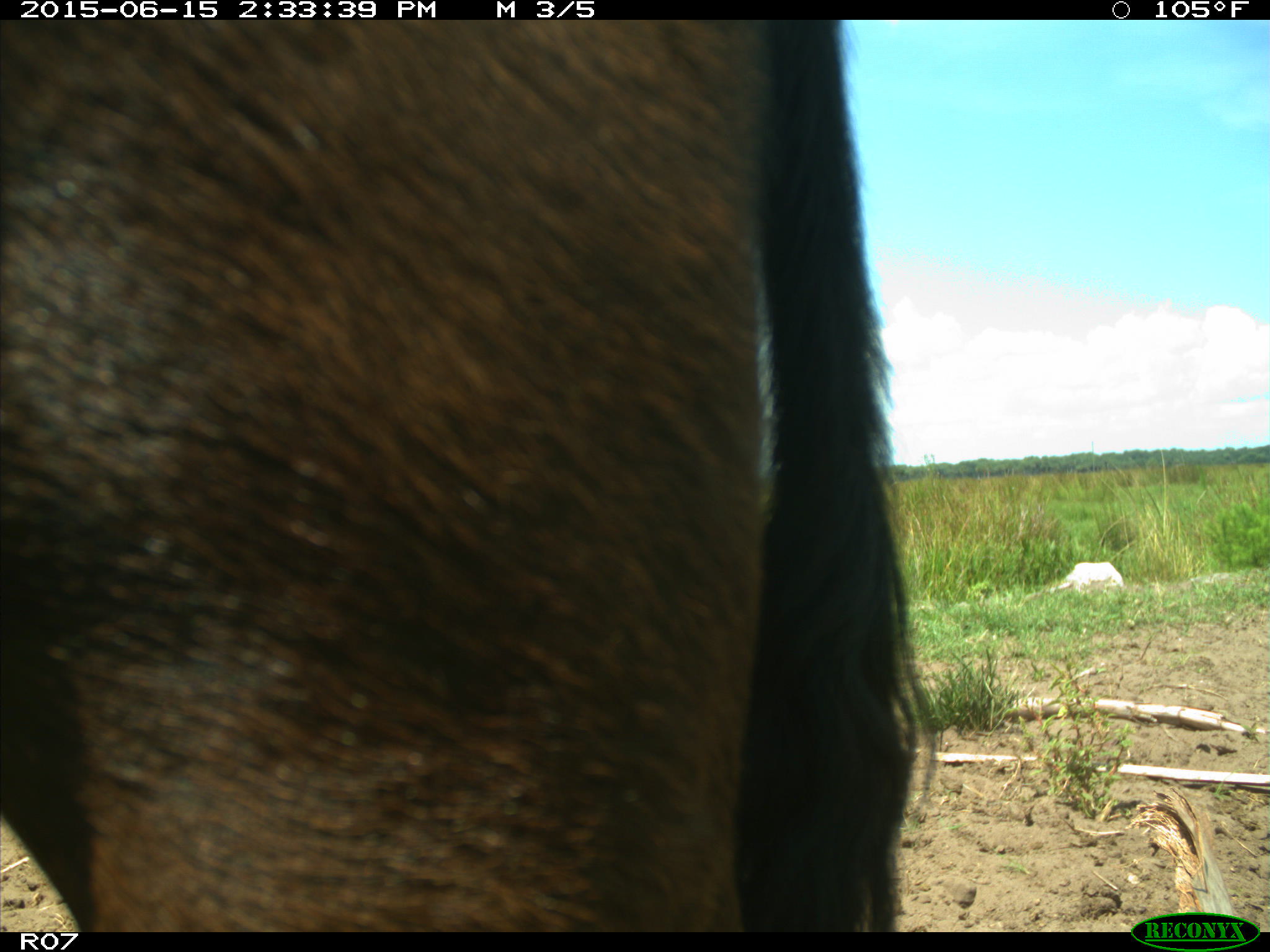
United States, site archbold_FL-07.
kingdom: Animalia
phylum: Chordata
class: Mammalia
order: Artiodactyla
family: Bovidae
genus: Bos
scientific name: Bos taurus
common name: domestic cow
Bos taurus (domestic cow).